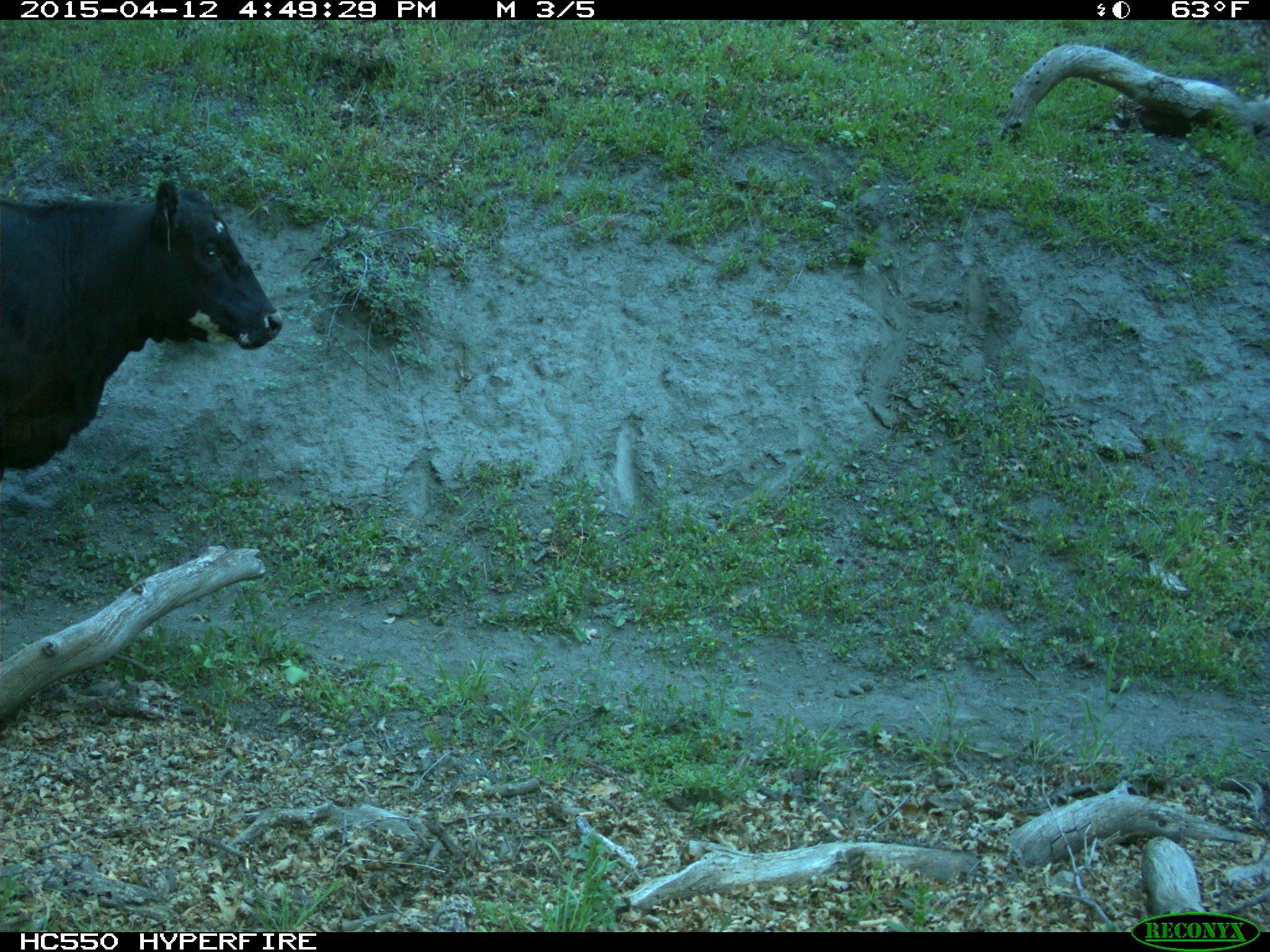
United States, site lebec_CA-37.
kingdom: Animalia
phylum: Chordata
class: Mammalia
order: Artiodactyla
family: Bovidae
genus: Bos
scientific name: Bos taurus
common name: domestic cow